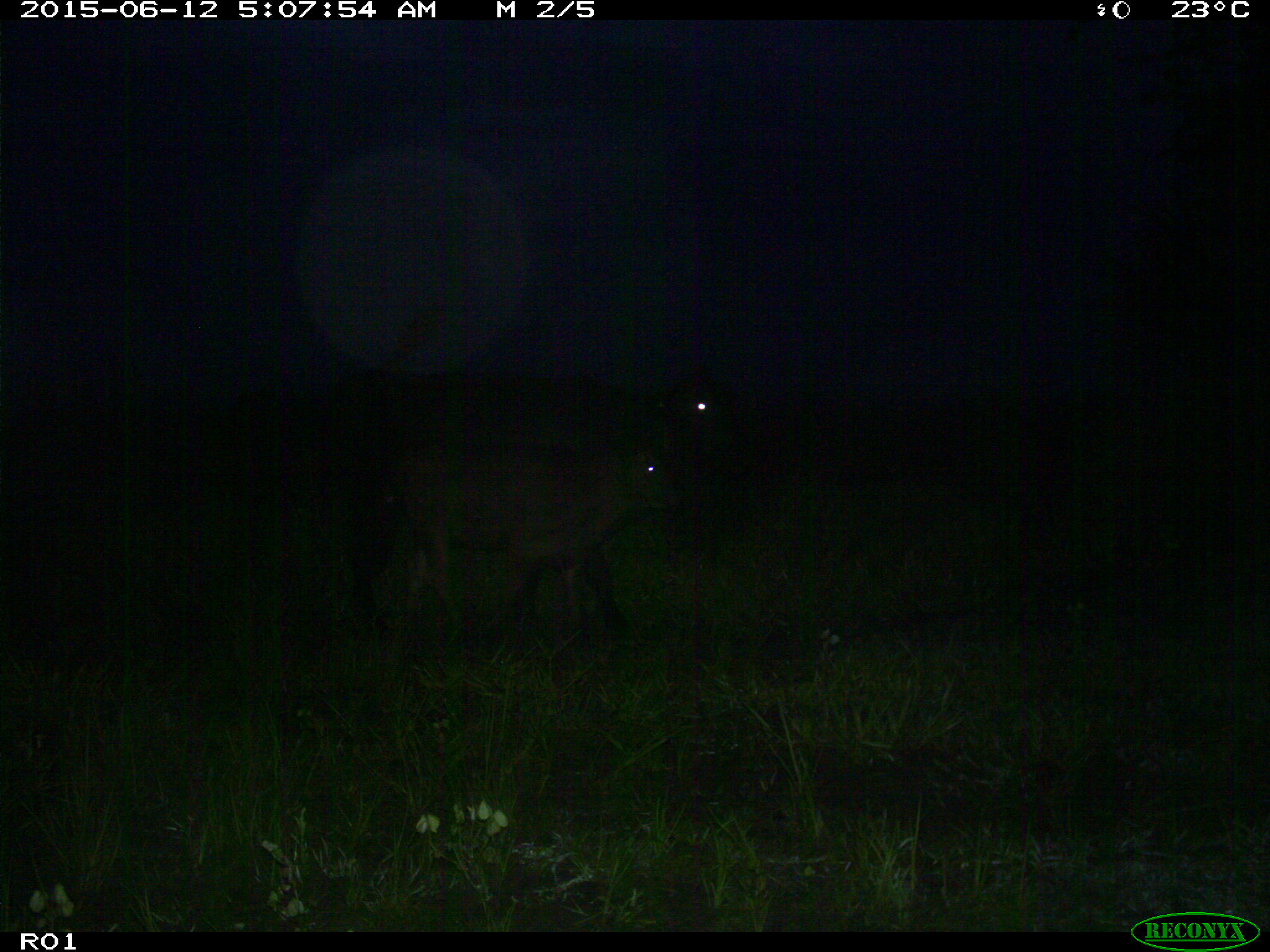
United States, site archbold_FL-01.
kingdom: Animalia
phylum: Chordata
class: Mammalia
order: Artiodactyla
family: Bovidae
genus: Bos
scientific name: Bos taurus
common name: domestic cow